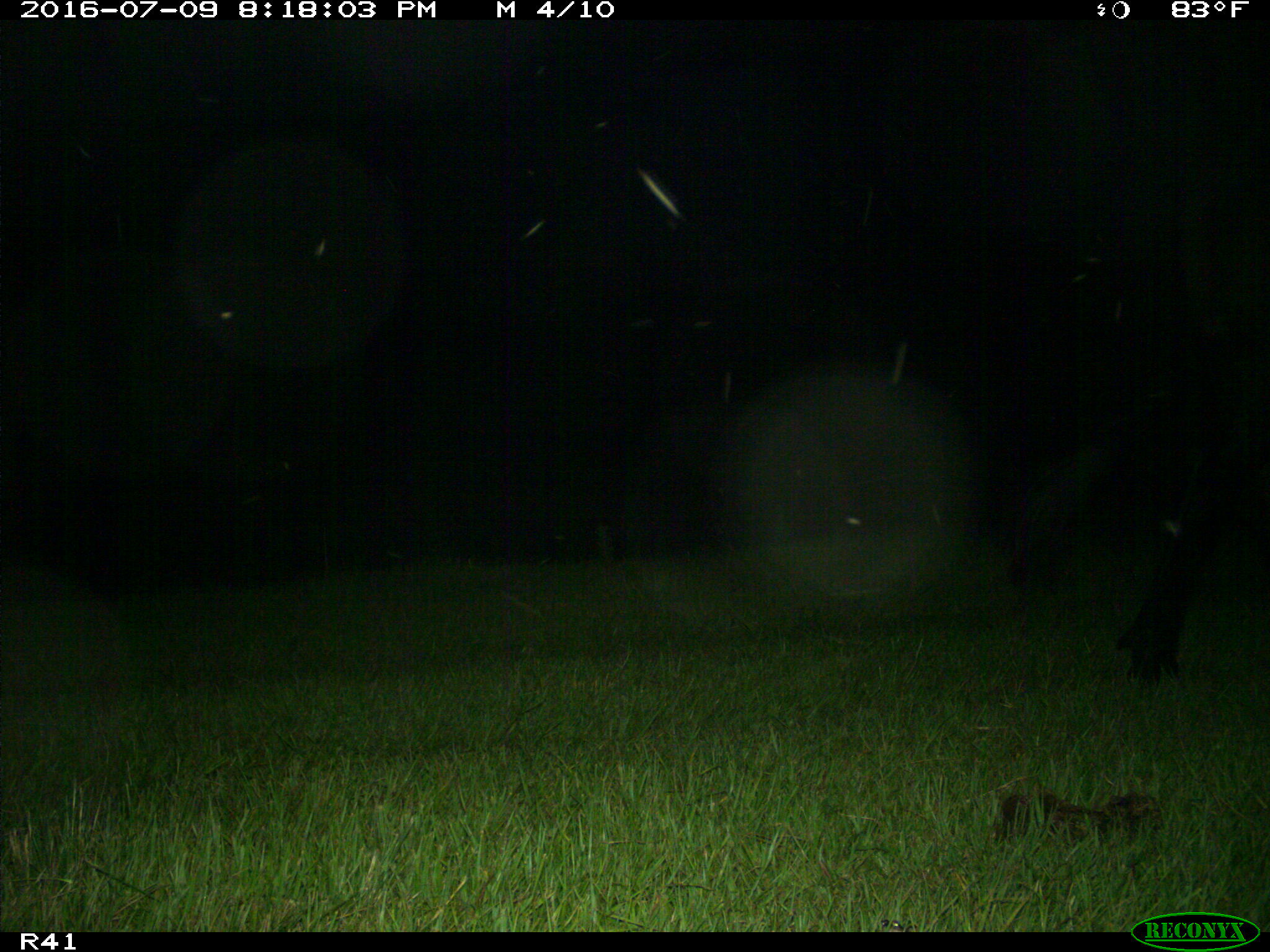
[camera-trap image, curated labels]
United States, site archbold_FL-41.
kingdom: Animalia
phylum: Chordata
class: Mammalia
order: Artiodactyla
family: Bovidae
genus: Bos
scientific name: Bos taurus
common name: domestic cow